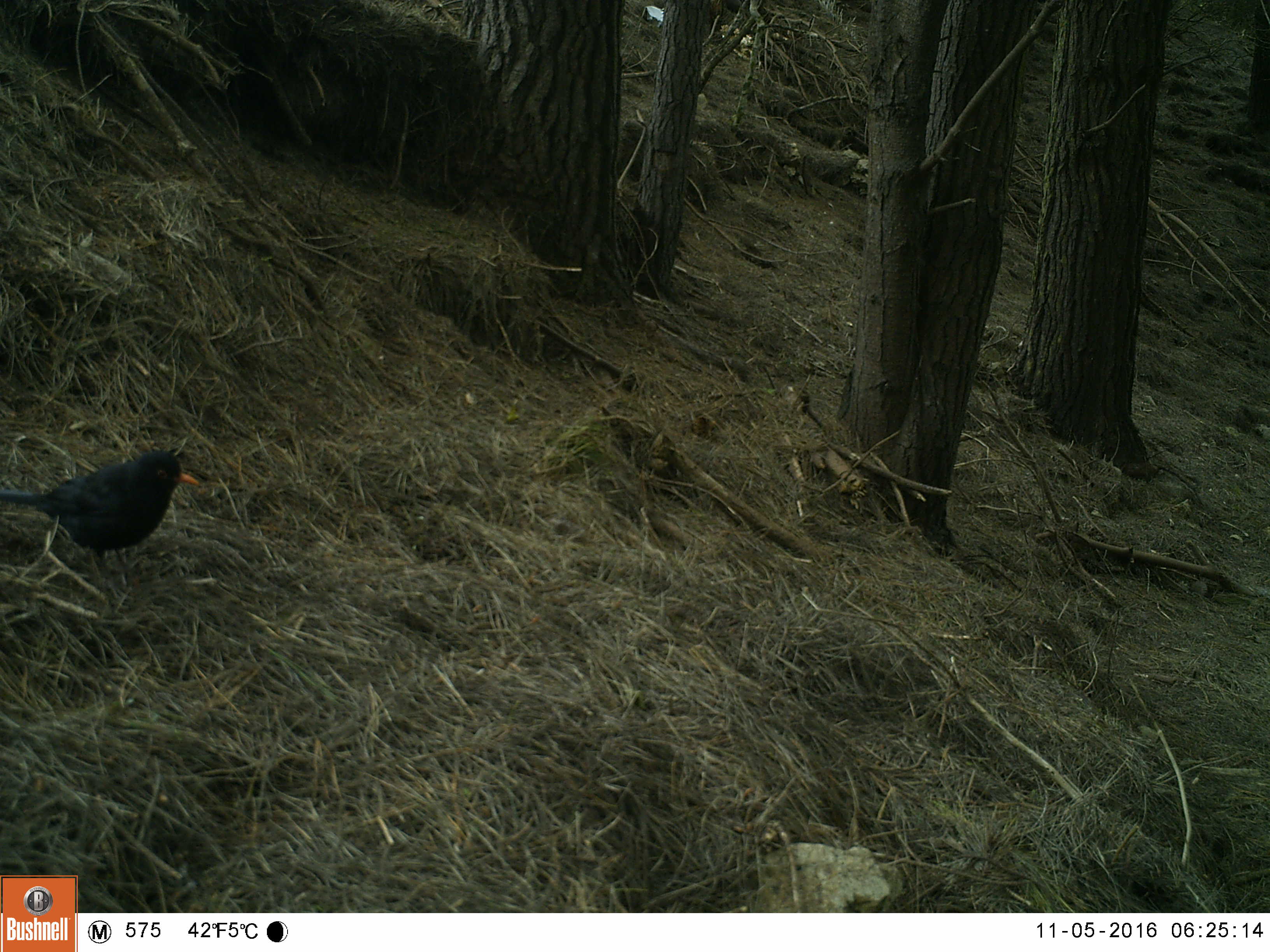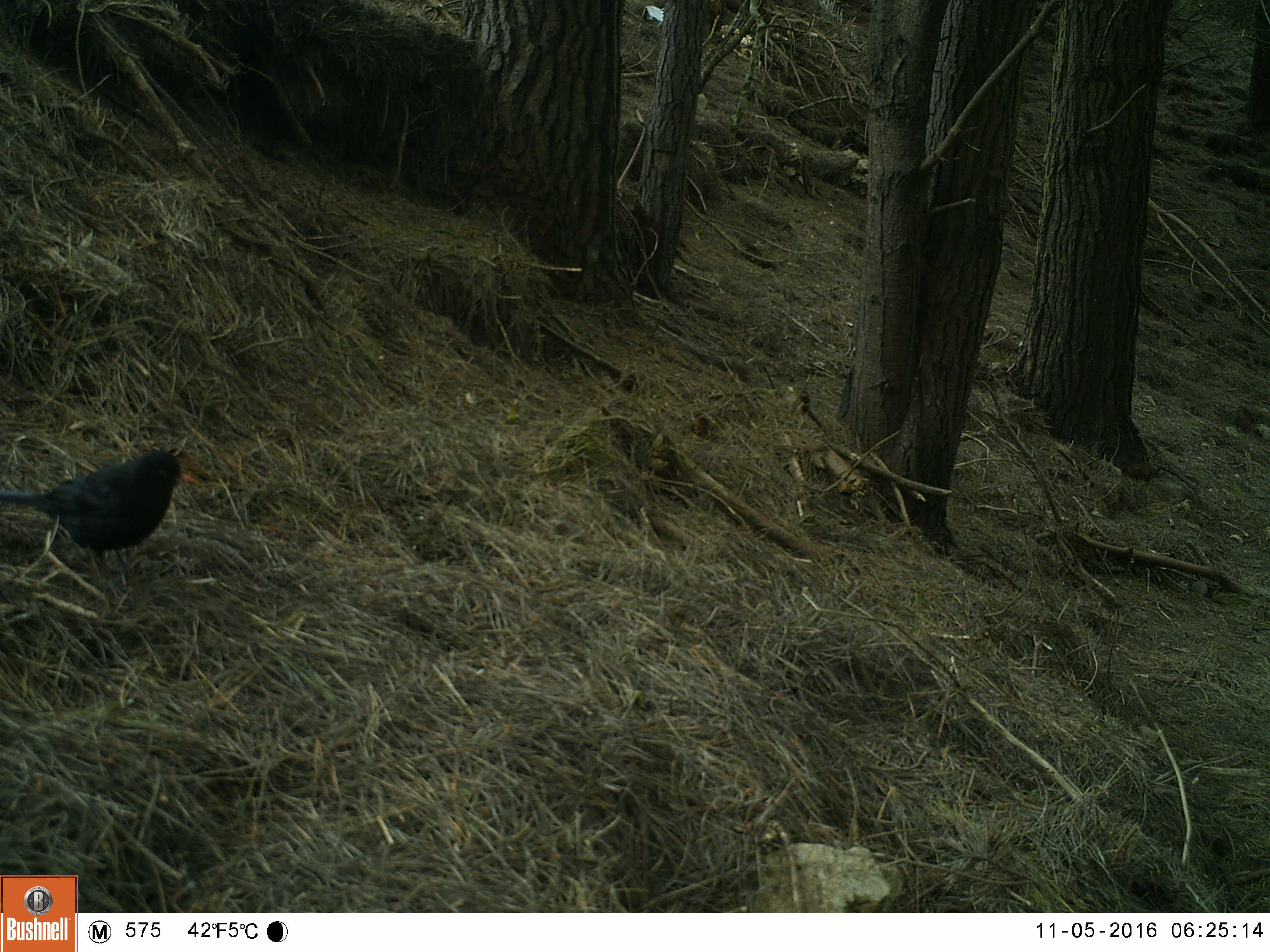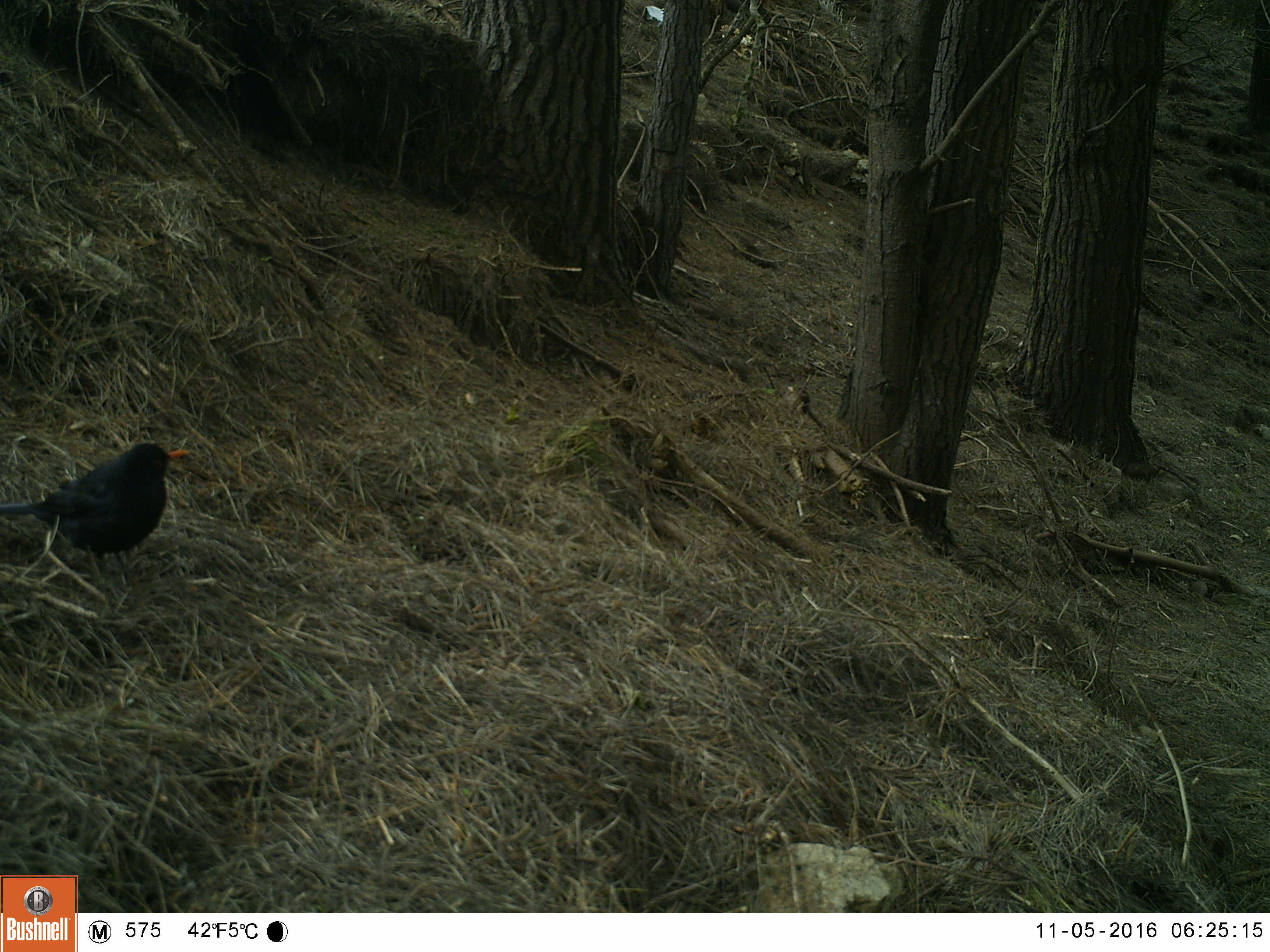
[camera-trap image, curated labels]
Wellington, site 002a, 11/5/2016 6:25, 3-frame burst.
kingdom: Animalia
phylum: Chordata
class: Aves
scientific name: Aves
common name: bird